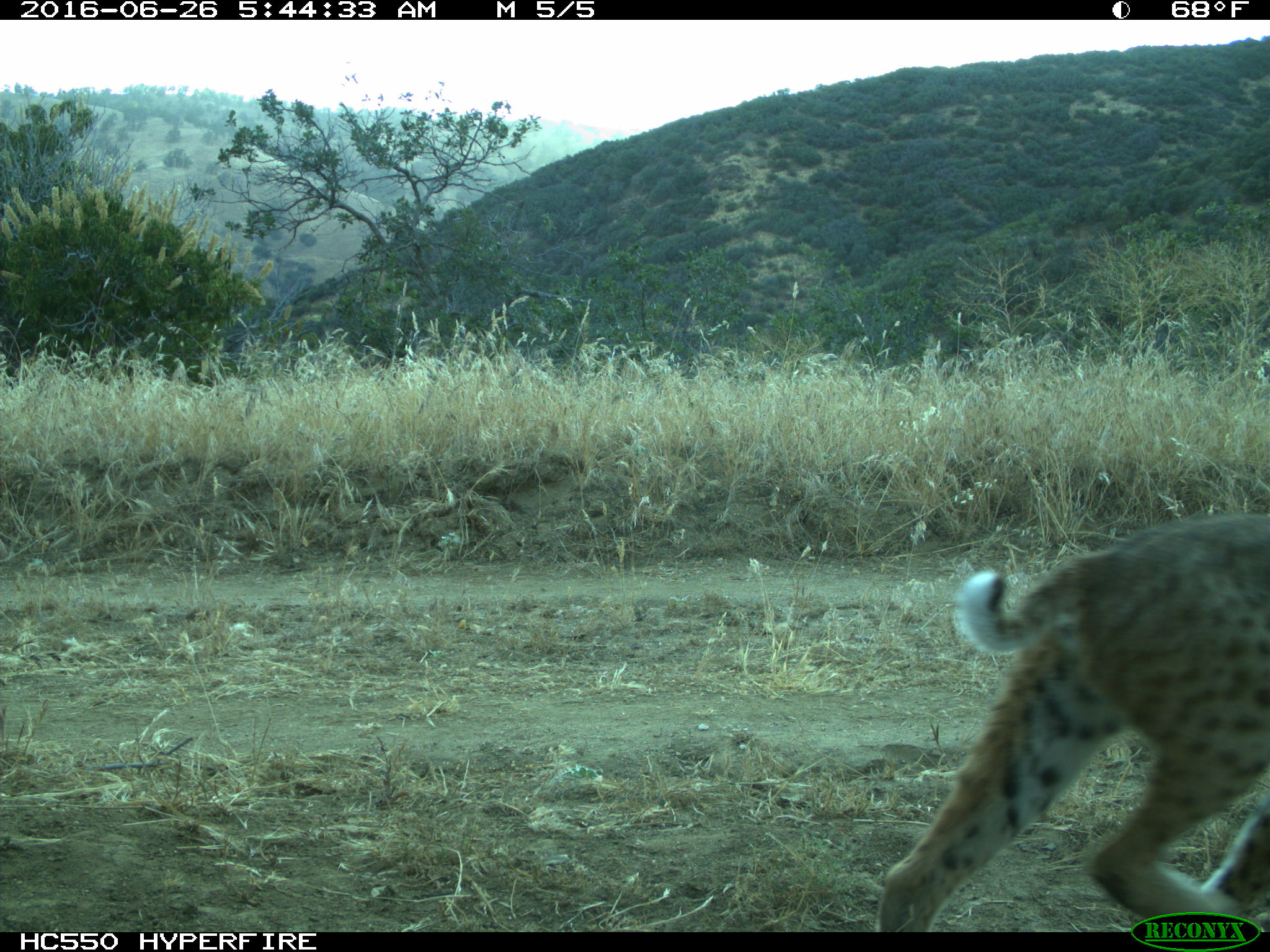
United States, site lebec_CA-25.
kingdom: Animalia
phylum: Chordata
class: Mammalia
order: Carnivora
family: Felidae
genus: Lynx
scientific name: Lynx rufus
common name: bobcat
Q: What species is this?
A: Lynx rufus (bobcat).